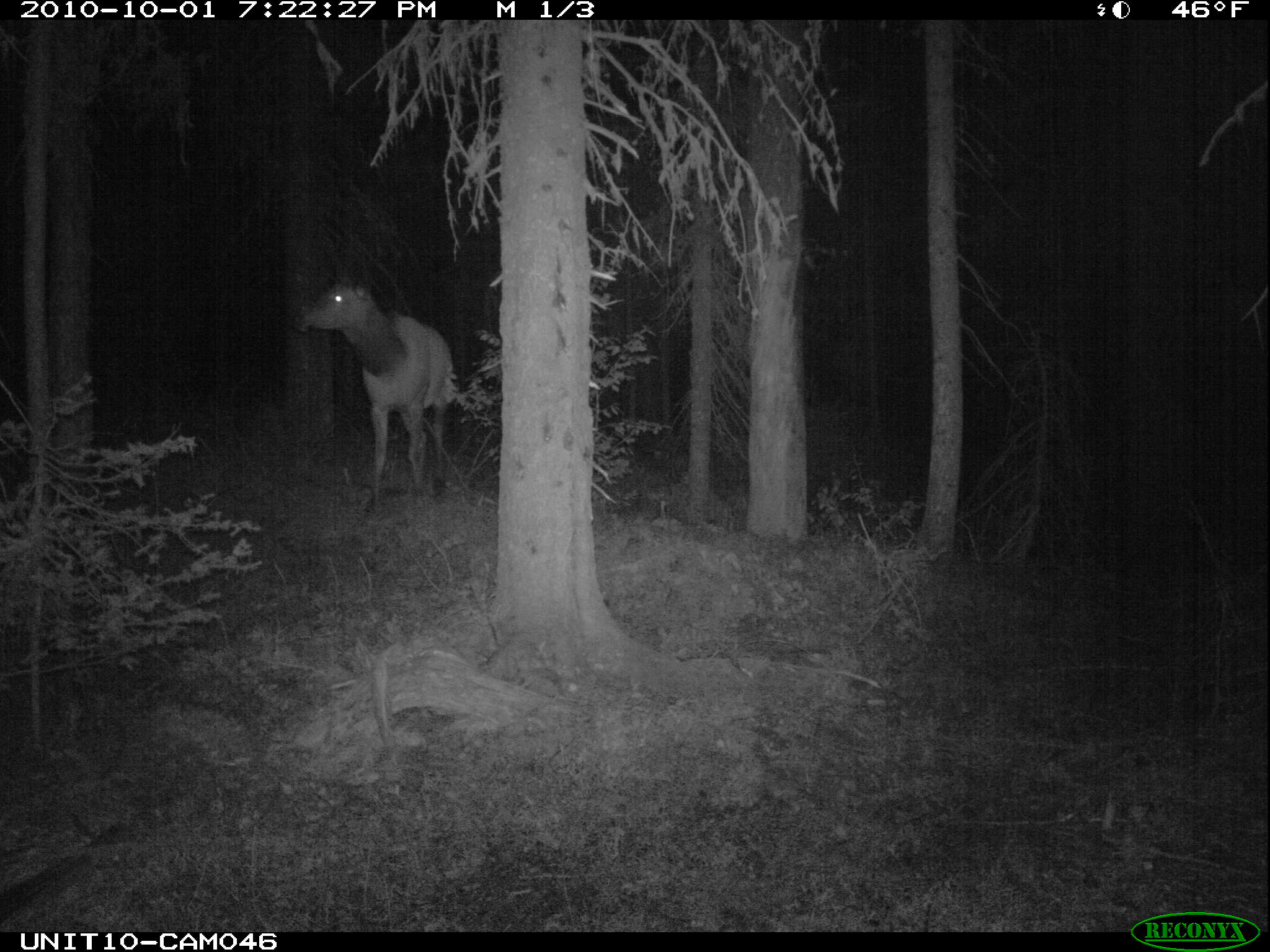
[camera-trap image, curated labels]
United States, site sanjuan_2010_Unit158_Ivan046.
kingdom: Animalia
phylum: Chordata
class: Mammalia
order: Artiodactyla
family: Cervidae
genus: Cervus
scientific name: Cervus elaphus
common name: red deer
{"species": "Cervus elaphus (red deer)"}